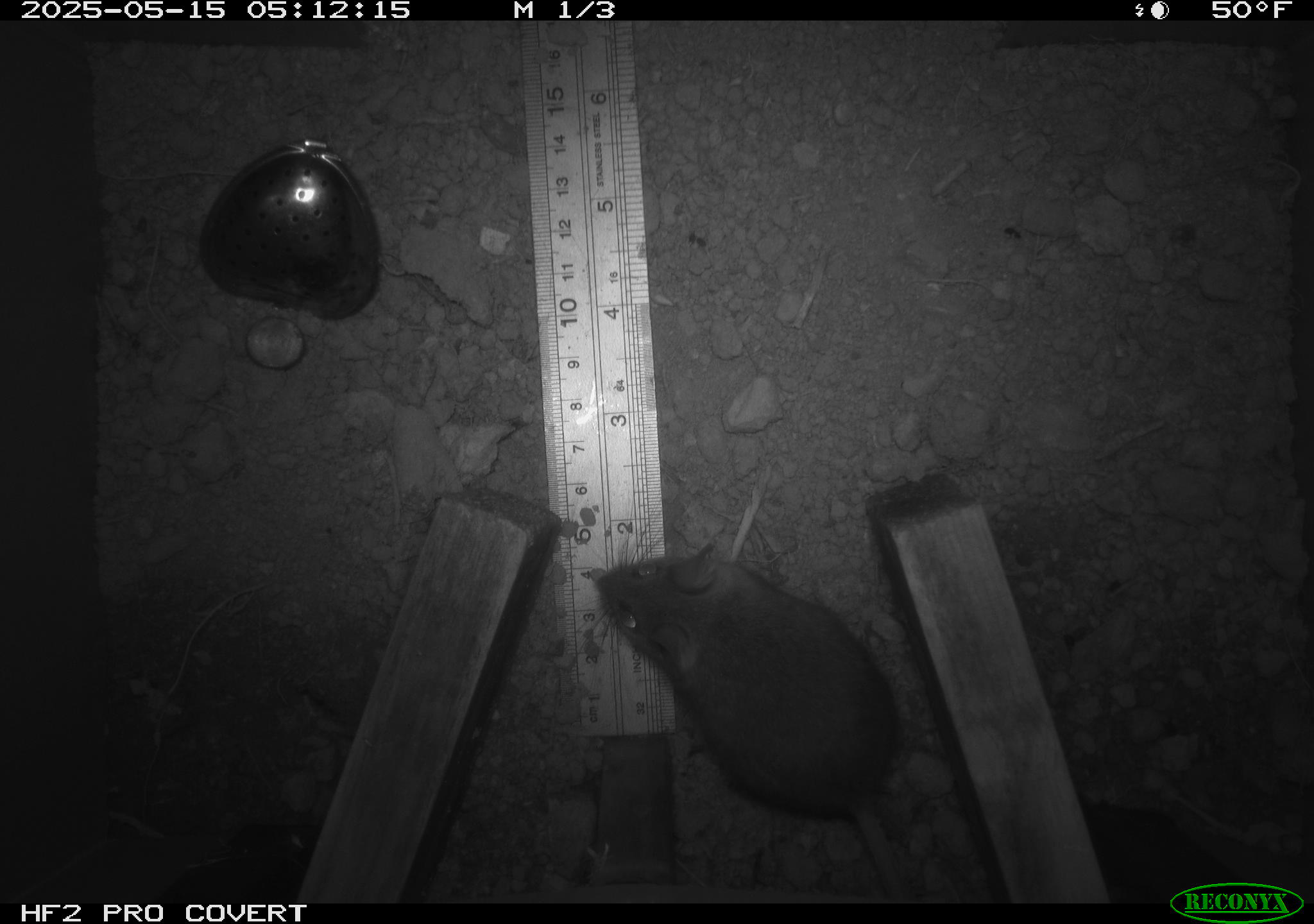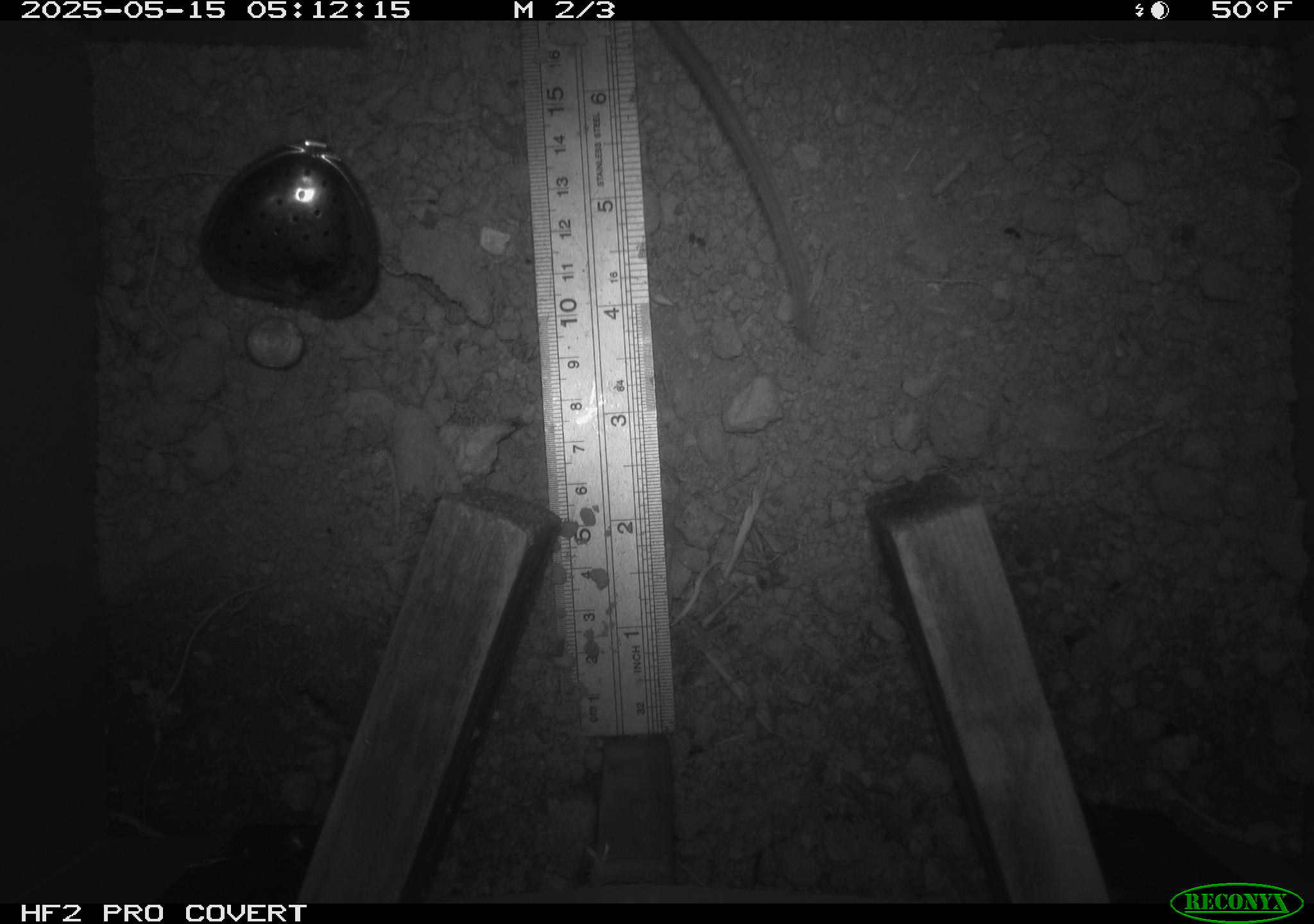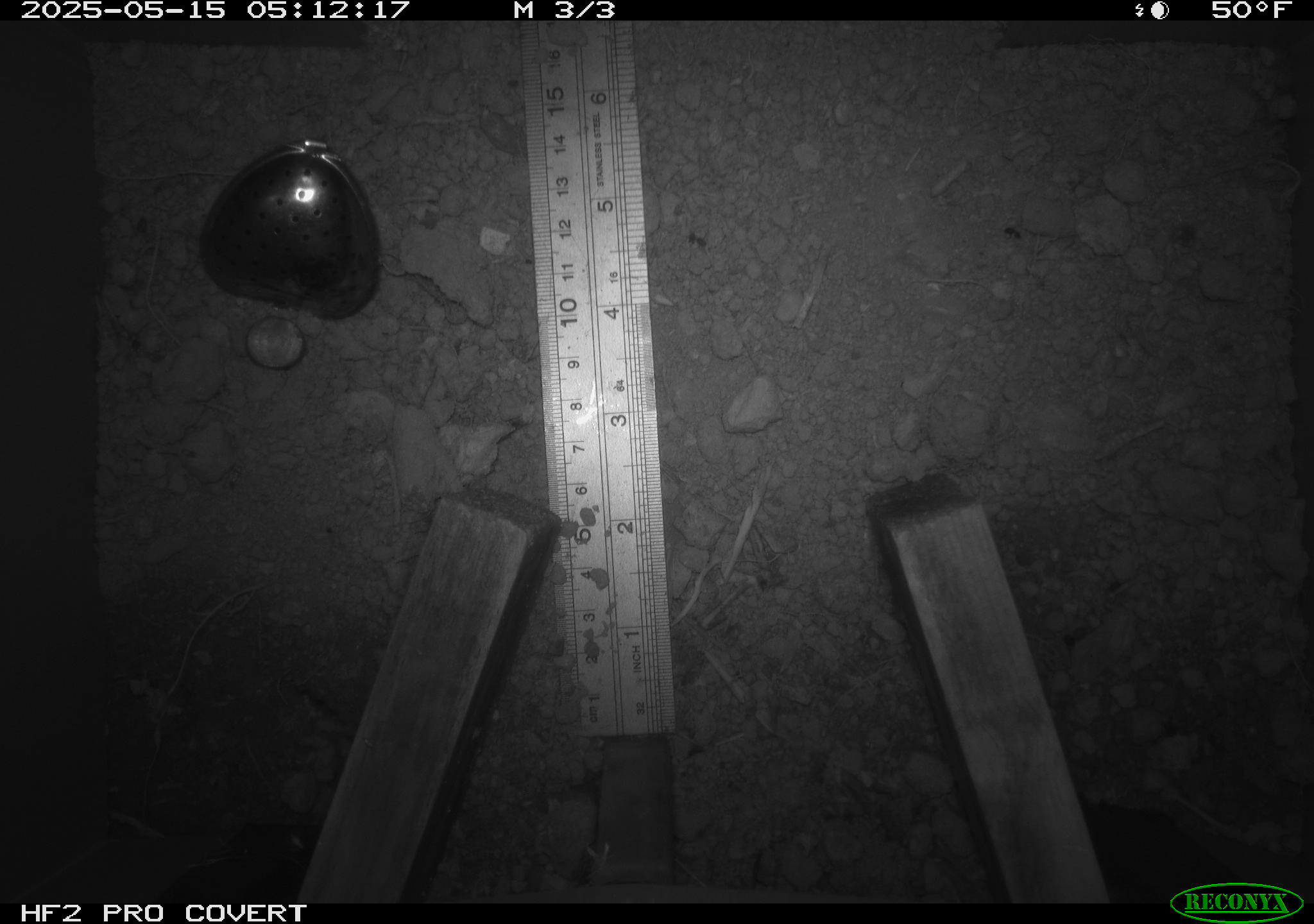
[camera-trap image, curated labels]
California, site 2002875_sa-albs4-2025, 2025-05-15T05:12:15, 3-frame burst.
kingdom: Animalia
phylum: Chordata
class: Mammalia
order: Rodentia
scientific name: Rodentia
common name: mouse species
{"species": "mouse species (Rodentia)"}